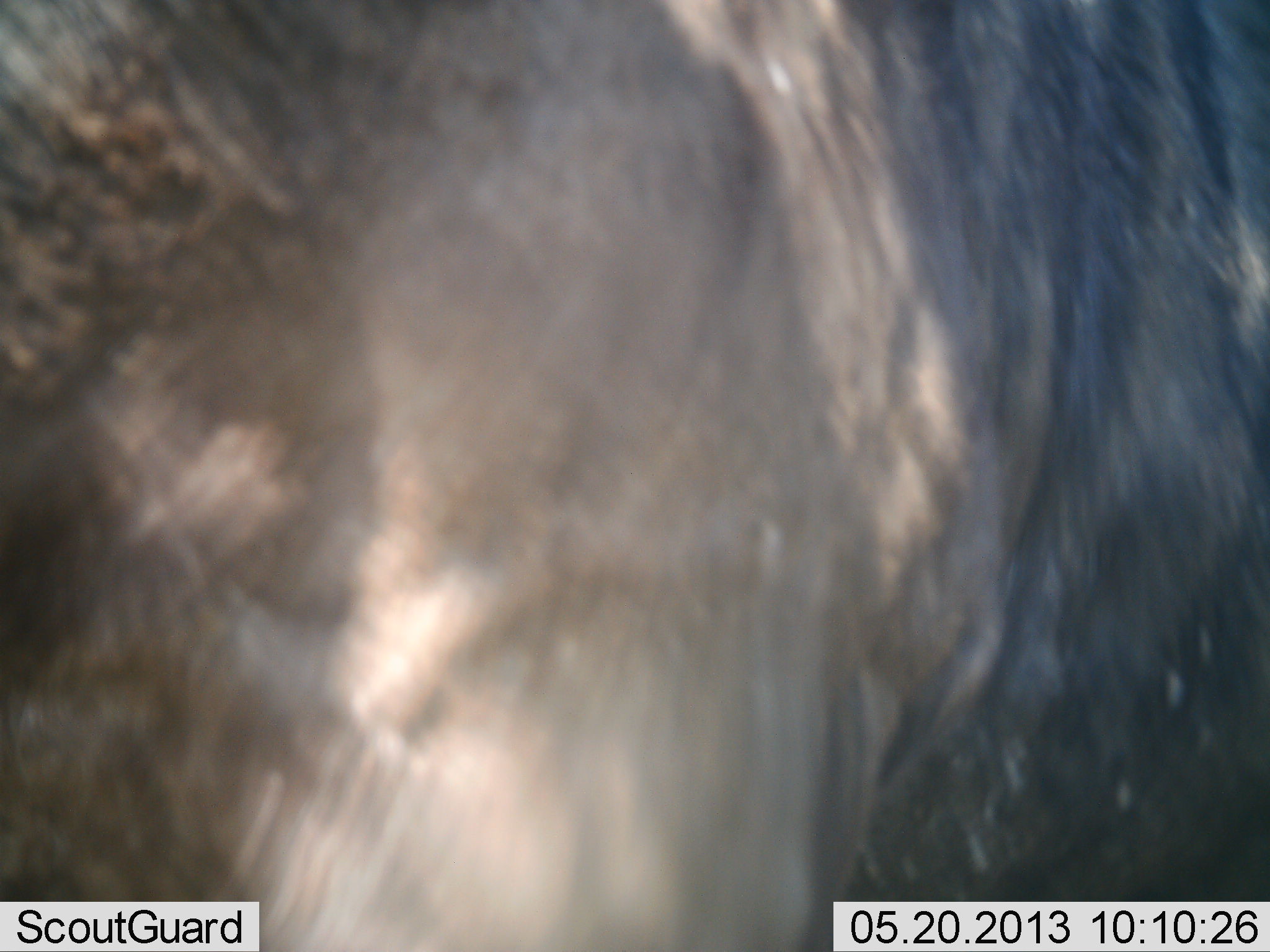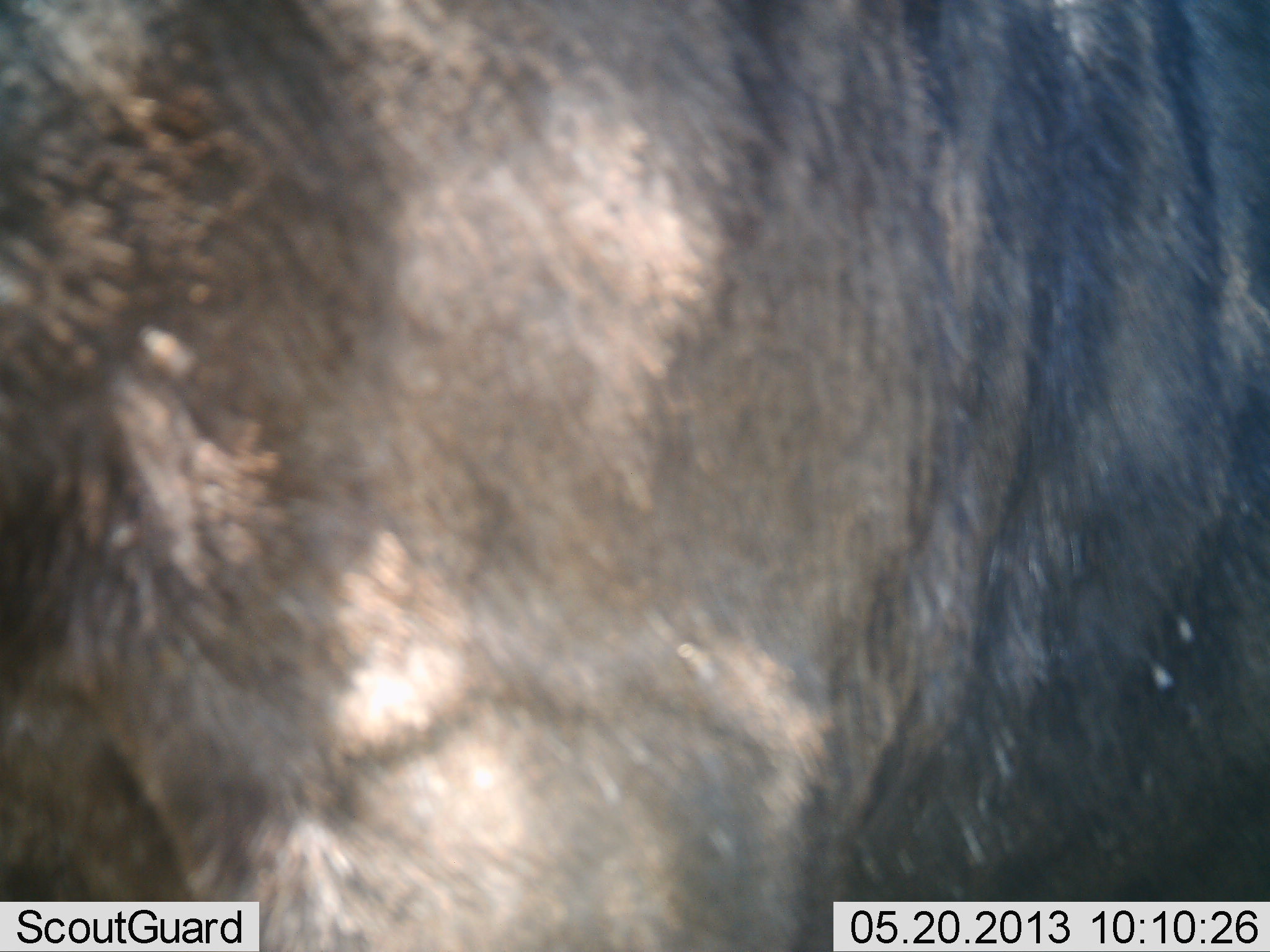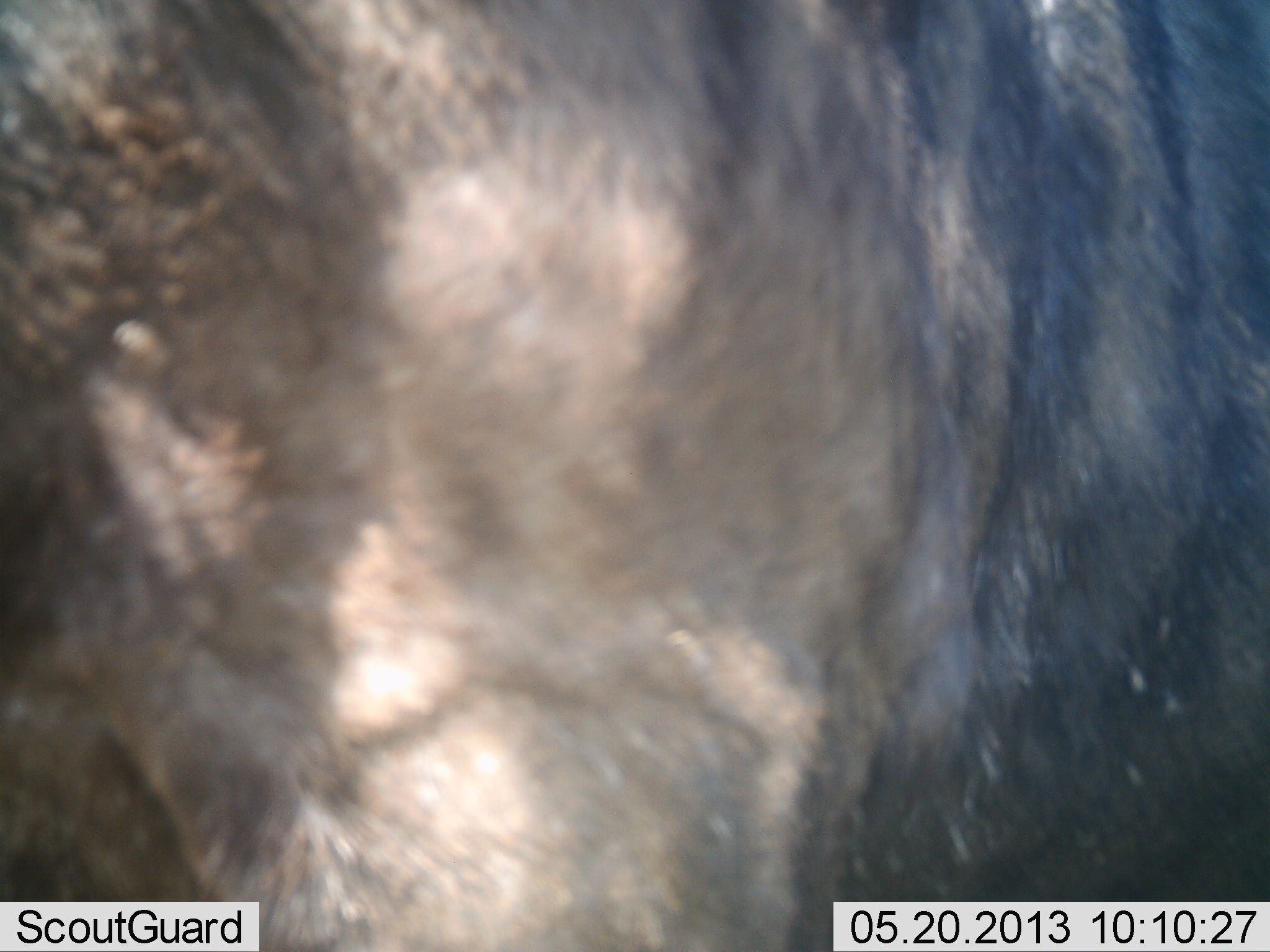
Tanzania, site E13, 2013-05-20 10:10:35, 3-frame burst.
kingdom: Animalia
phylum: Chordata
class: Mammalia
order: Artiodactyla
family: Bovidae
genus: Connochaetes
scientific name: Connochaetes taurinus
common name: blue wildebeest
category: wildebeest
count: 1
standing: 90%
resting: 0%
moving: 10%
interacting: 0%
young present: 0%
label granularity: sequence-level